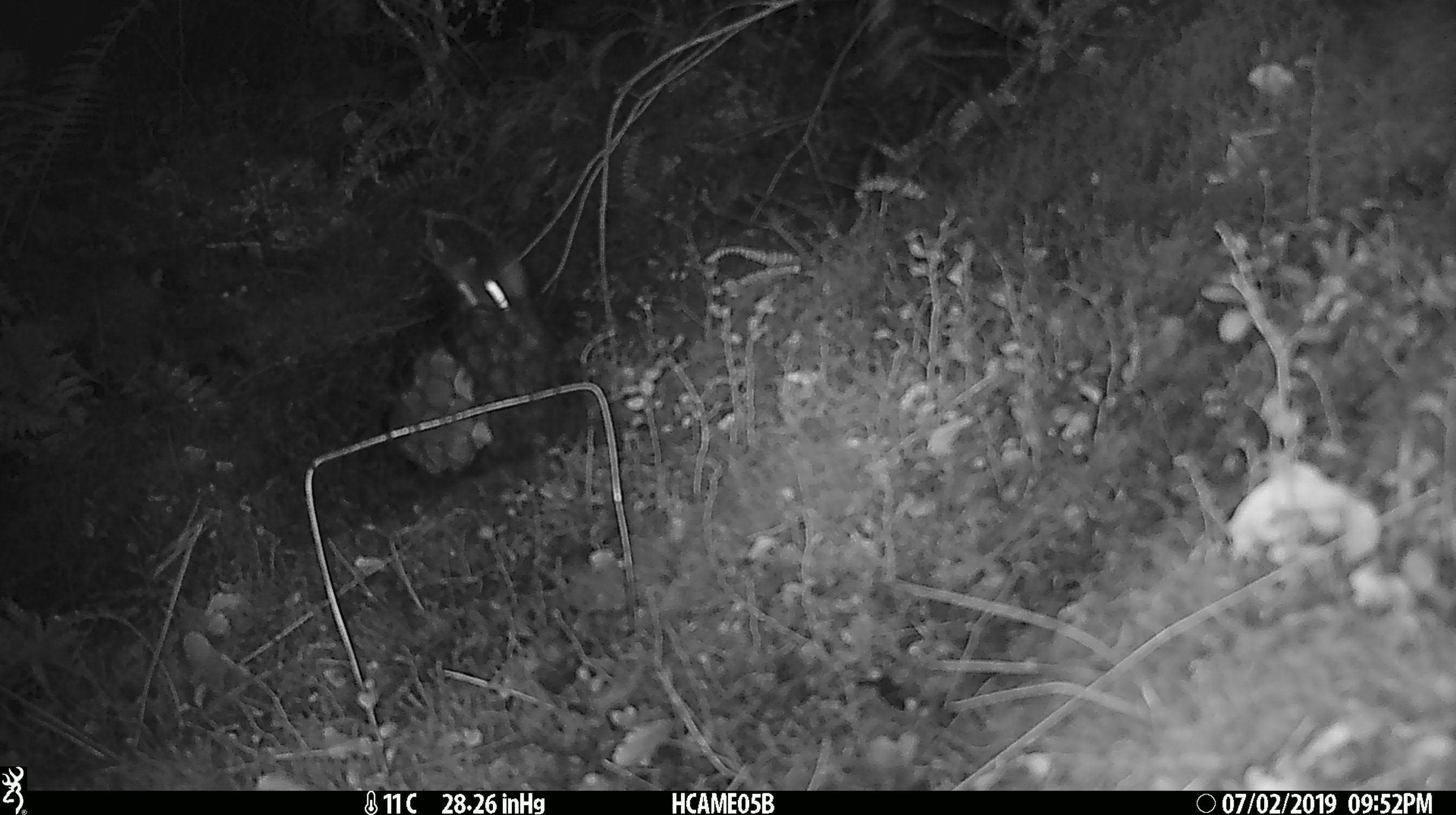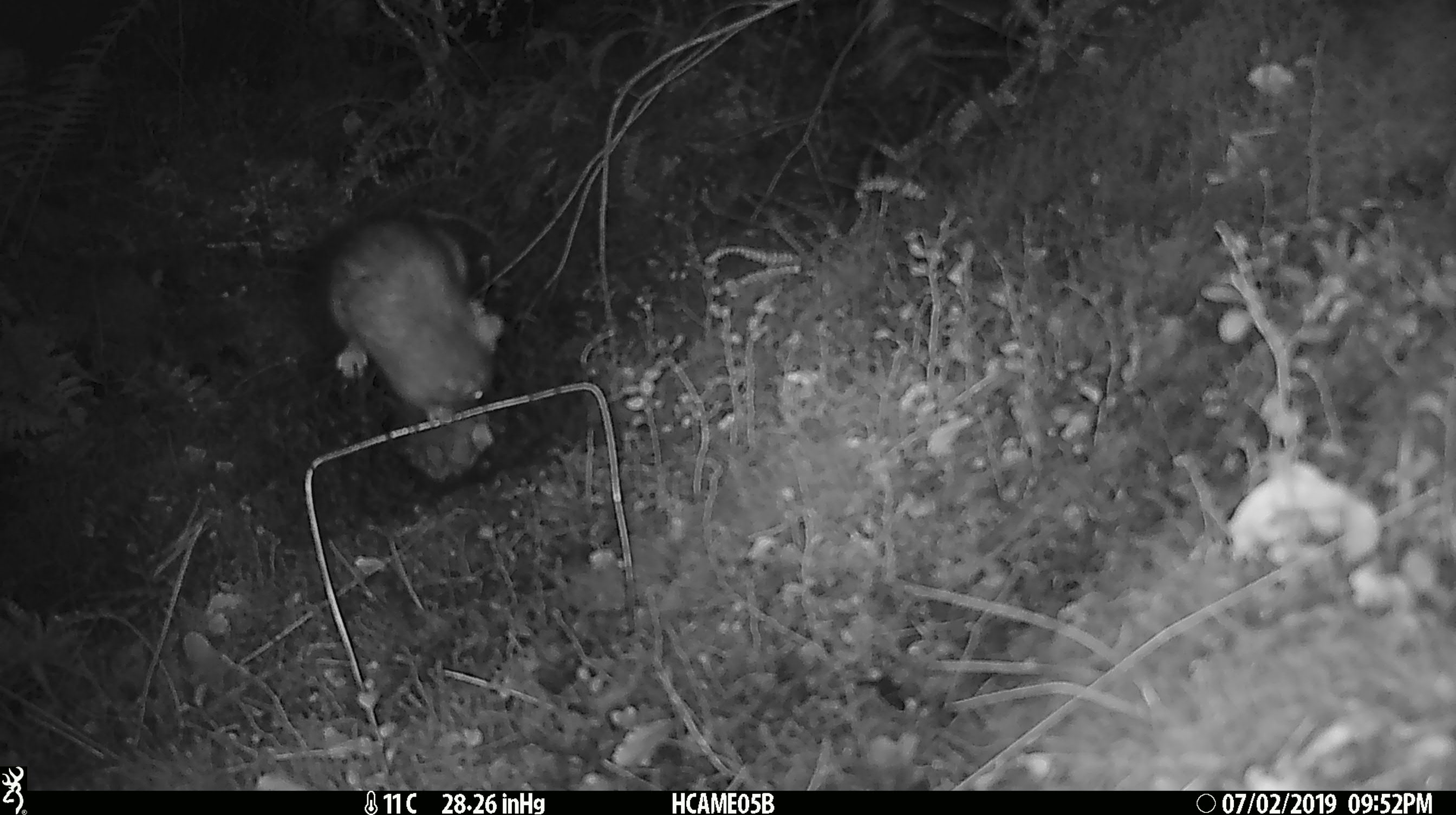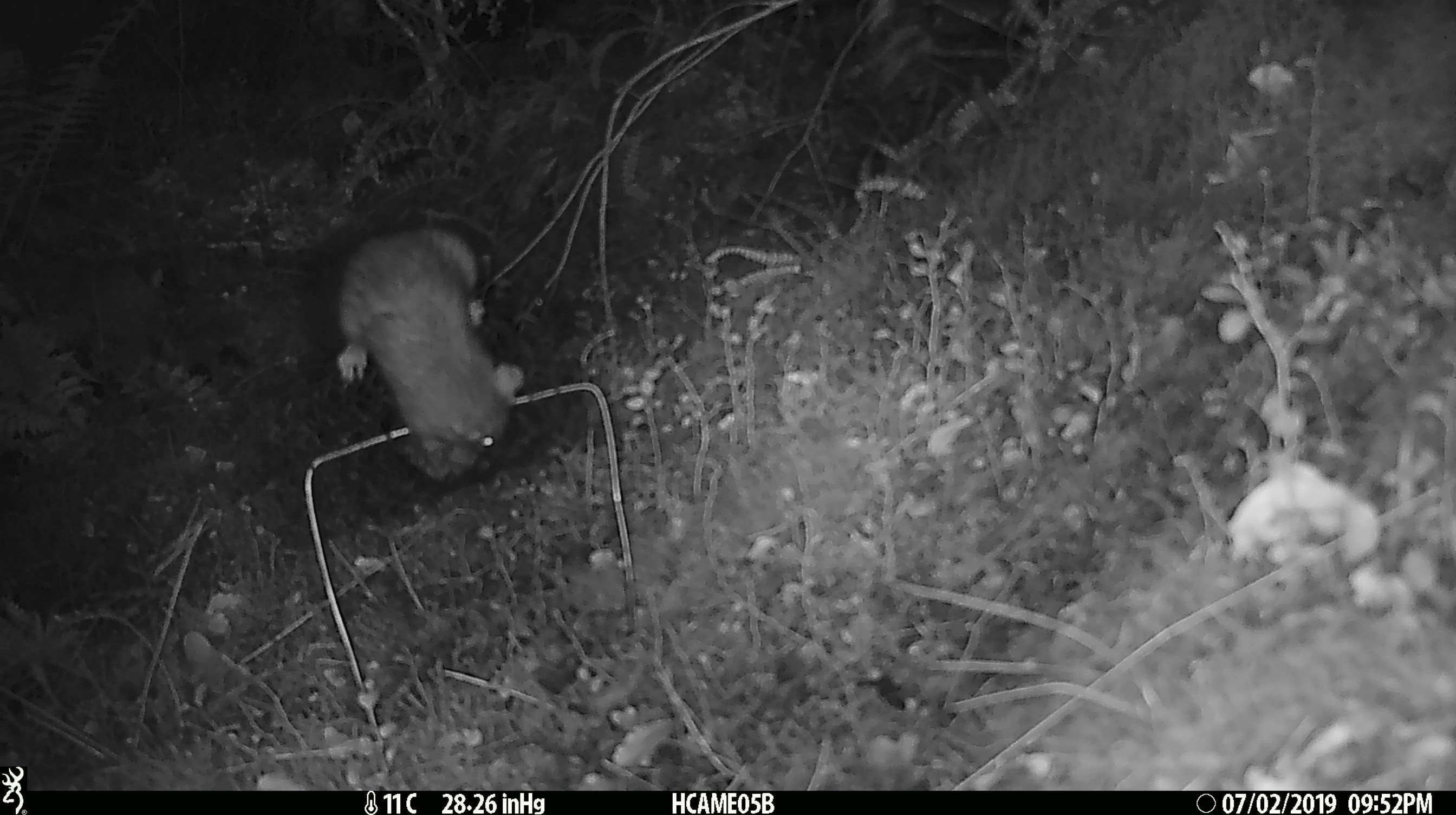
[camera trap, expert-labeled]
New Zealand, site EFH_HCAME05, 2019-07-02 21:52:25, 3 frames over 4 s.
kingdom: Animalia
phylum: Chordata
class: Mammalia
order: Rodentia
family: Muridae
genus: Rattus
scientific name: Rattus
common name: rat